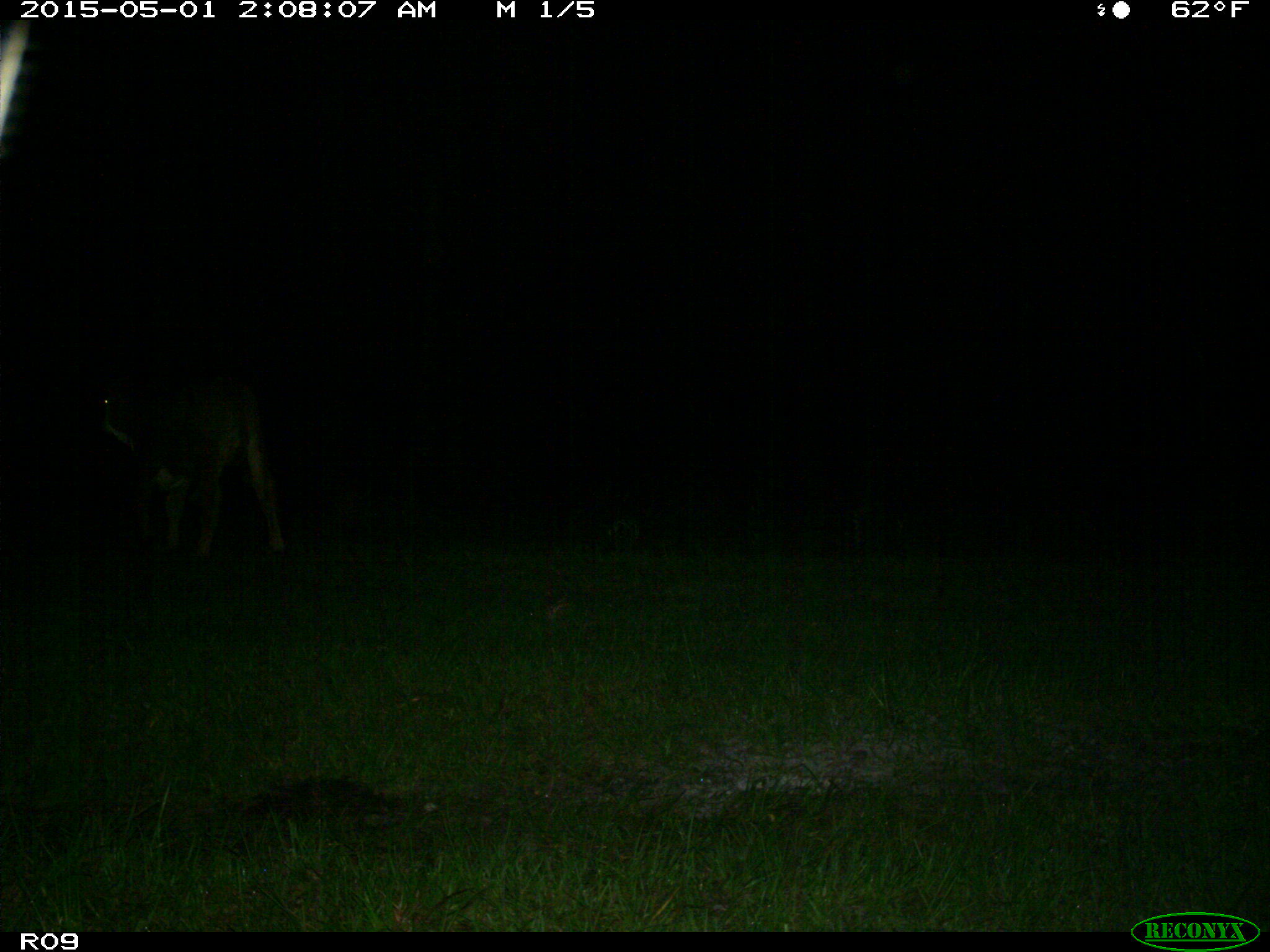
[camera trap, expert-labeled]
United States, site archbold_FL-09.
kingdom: Animalia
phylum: Chordata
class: Mammalia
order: Artiodactyla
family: Bovidae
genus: Bos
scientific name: Bos taurus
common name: domestic cow